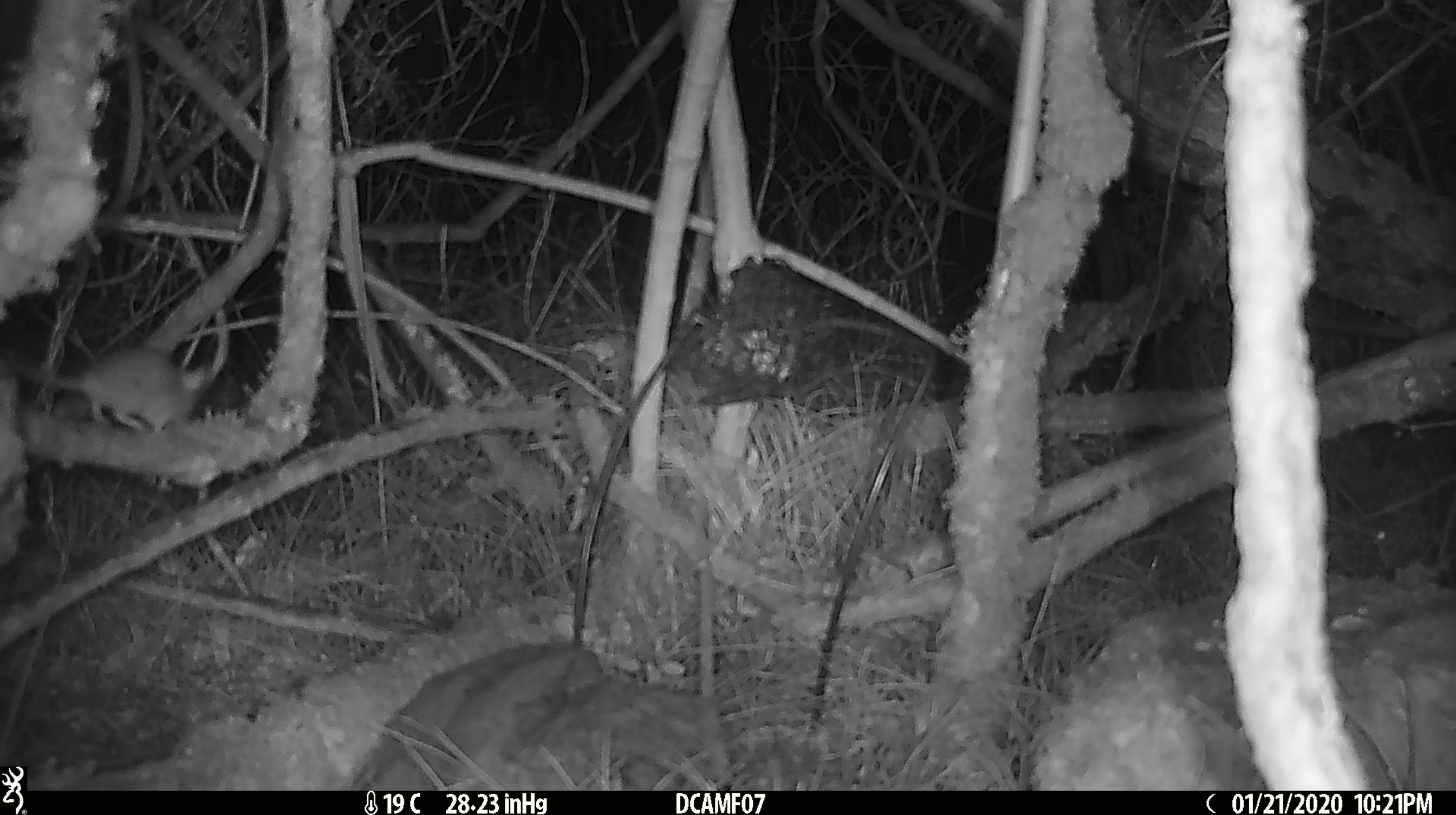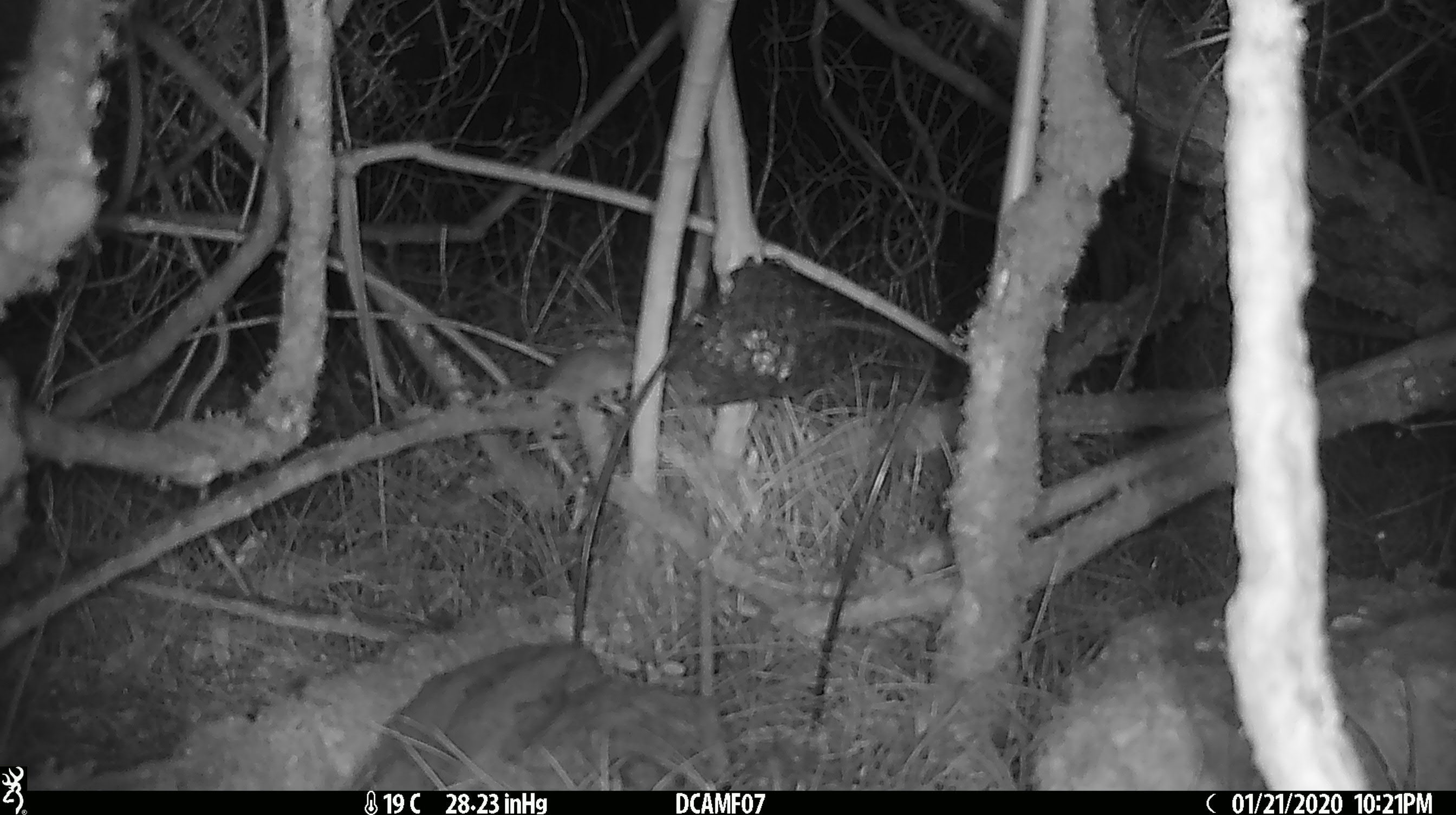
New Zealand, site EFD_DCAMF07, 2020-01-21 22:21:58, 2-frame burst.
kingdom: Animalia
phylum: Chordata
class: Mammalia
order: Rodentia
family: Muridae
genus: Mus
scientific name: Mus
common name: mouse